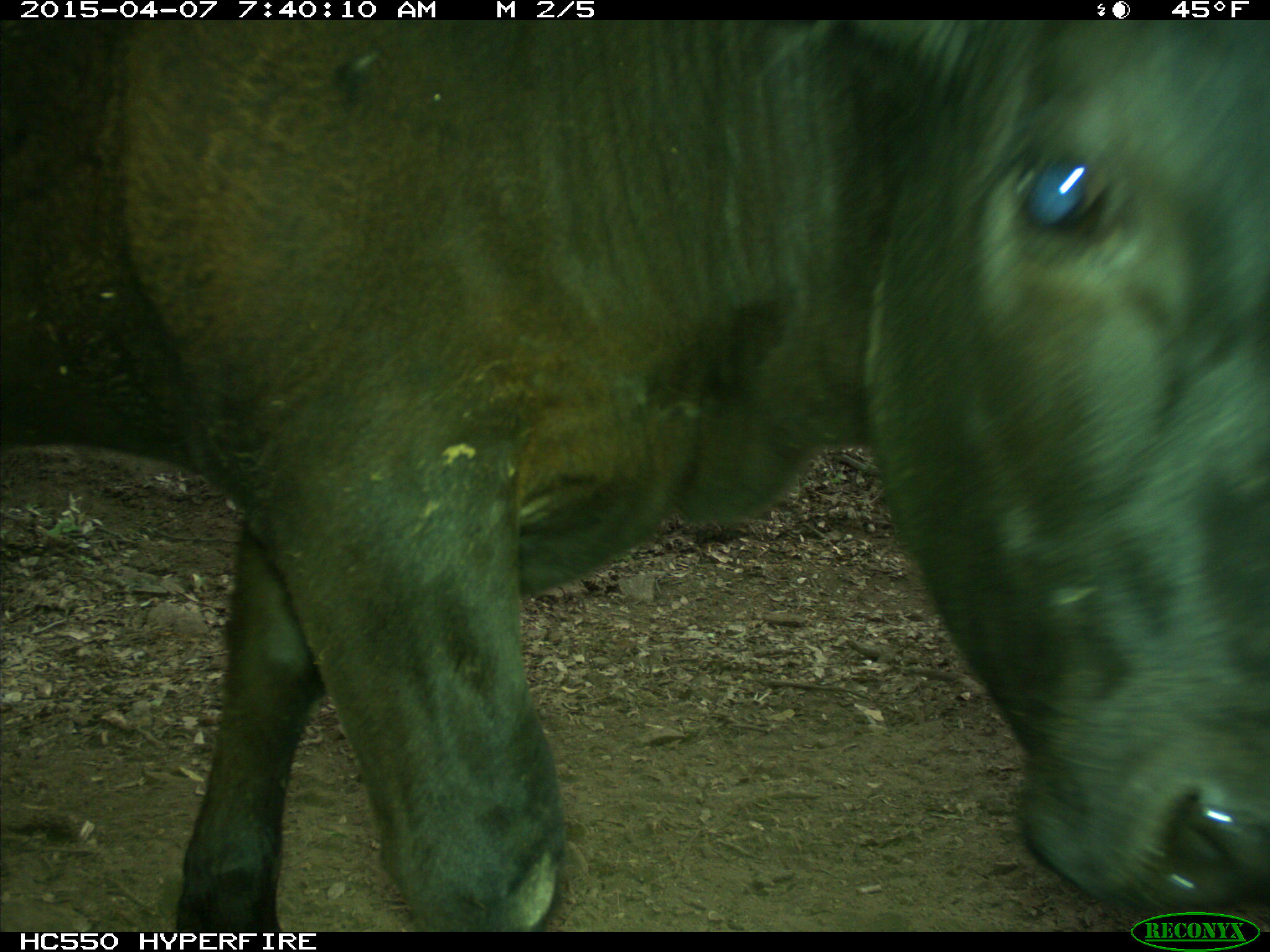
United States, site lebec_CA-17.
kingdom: Animalia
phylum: Chordata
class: Mammalia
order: Artiodactyla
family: Bovidae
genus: Bos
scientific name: Bos taurus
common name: domestic cow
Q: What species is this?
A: Bos taurus (domestic cow).